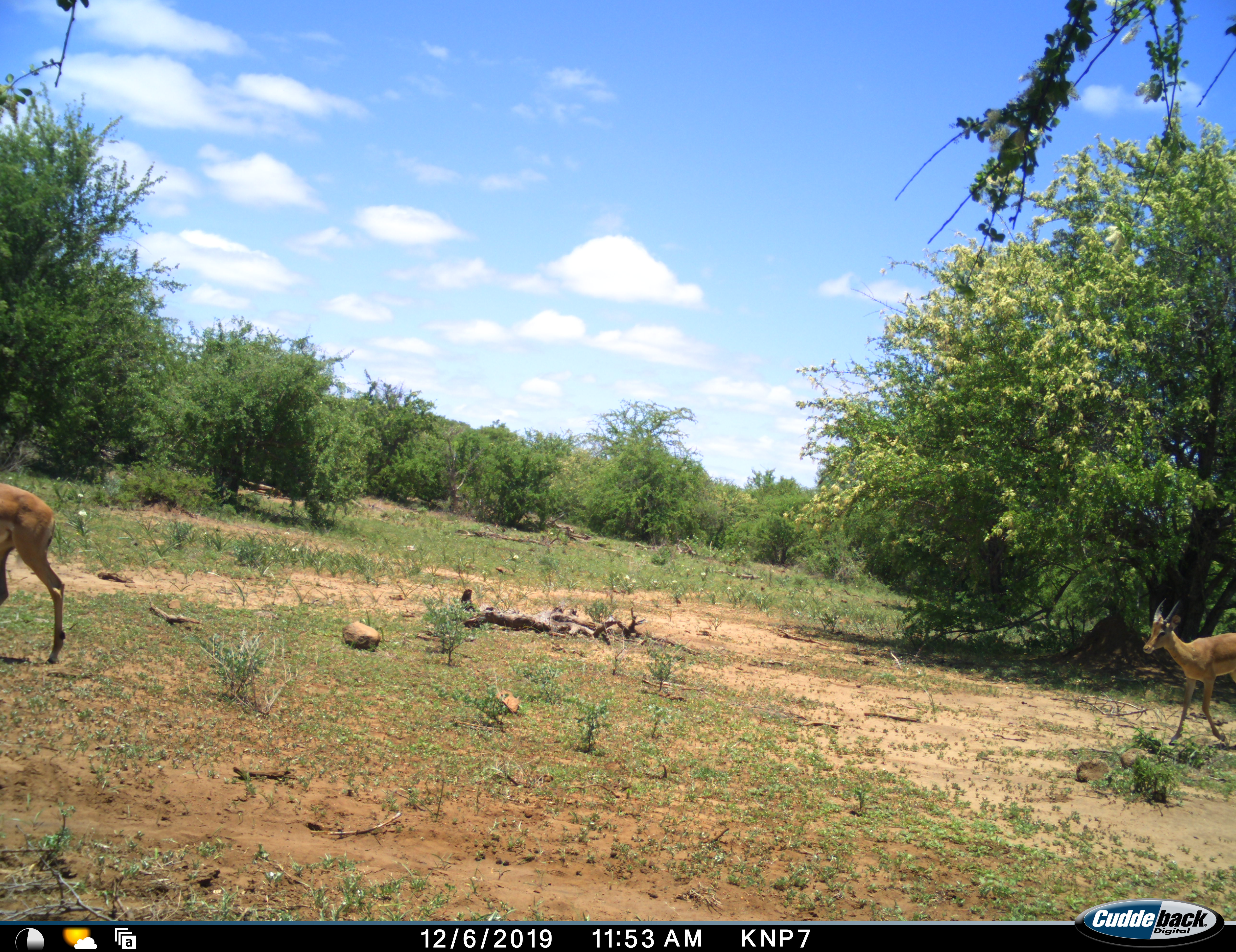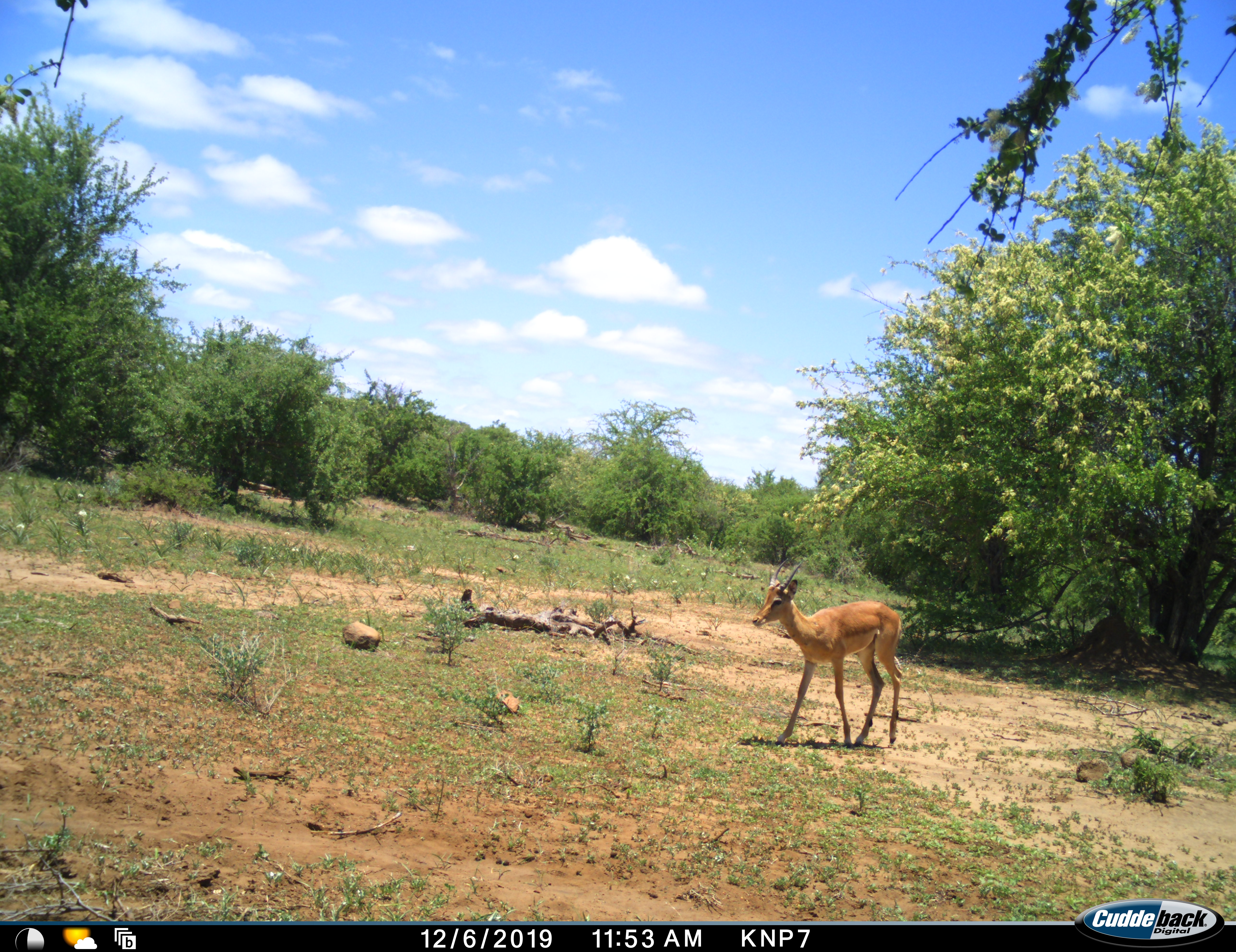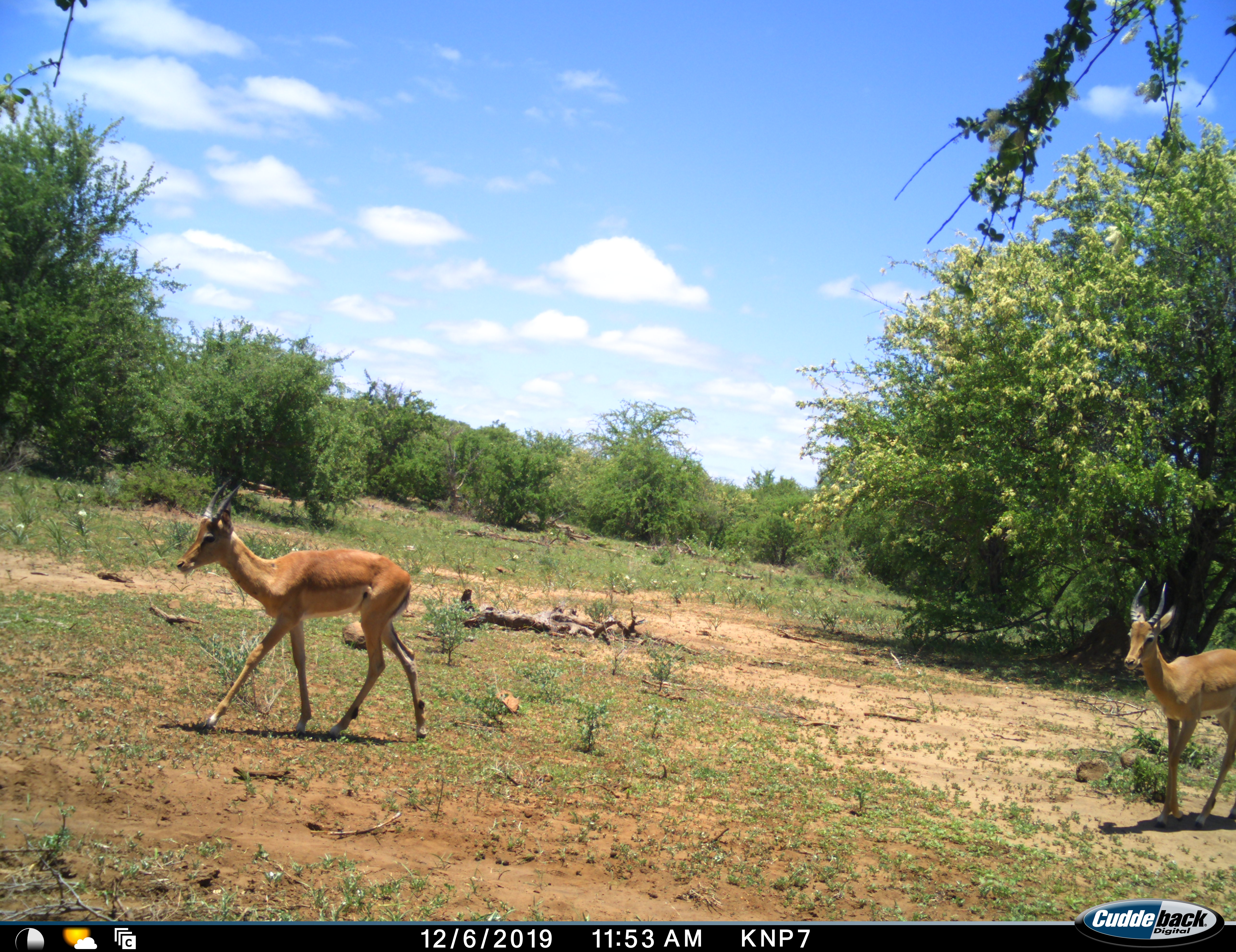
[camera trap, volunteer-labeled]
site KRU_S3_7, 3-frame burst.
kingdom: Animalia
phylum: Chordata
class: Mammalia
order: Artiodactyla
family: Bovidae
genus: Aepyceros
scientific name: Aepyceros melampus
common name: impala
Impala (Aepyceros melampus), count 3. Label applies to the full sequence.